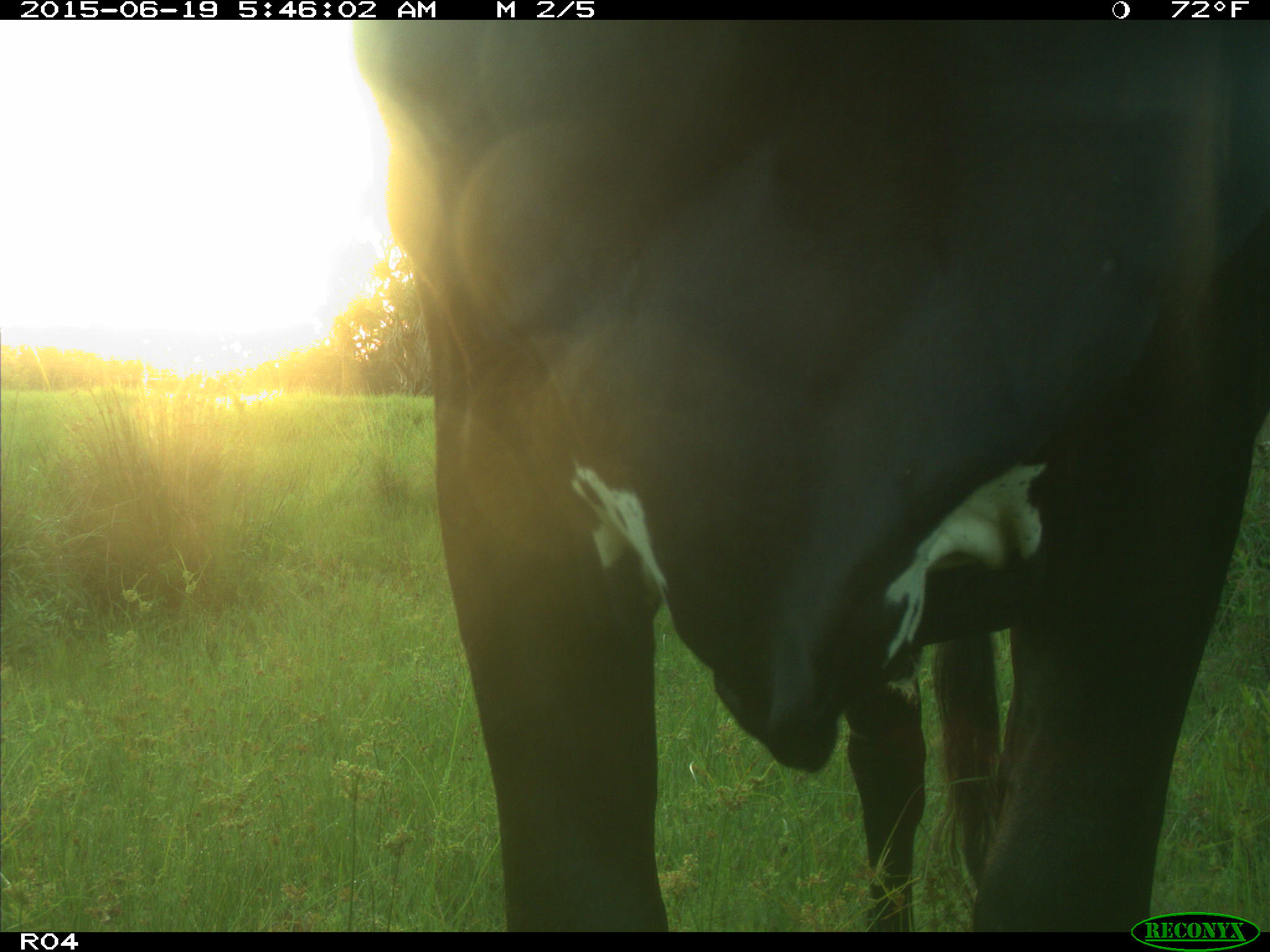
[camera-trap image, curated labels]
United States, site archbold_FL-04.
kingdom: Animalia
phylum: Chordata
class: Mammalia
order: Artiodactyla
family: Bovidae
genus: Bos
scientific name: Bos taurus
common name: domestic cow